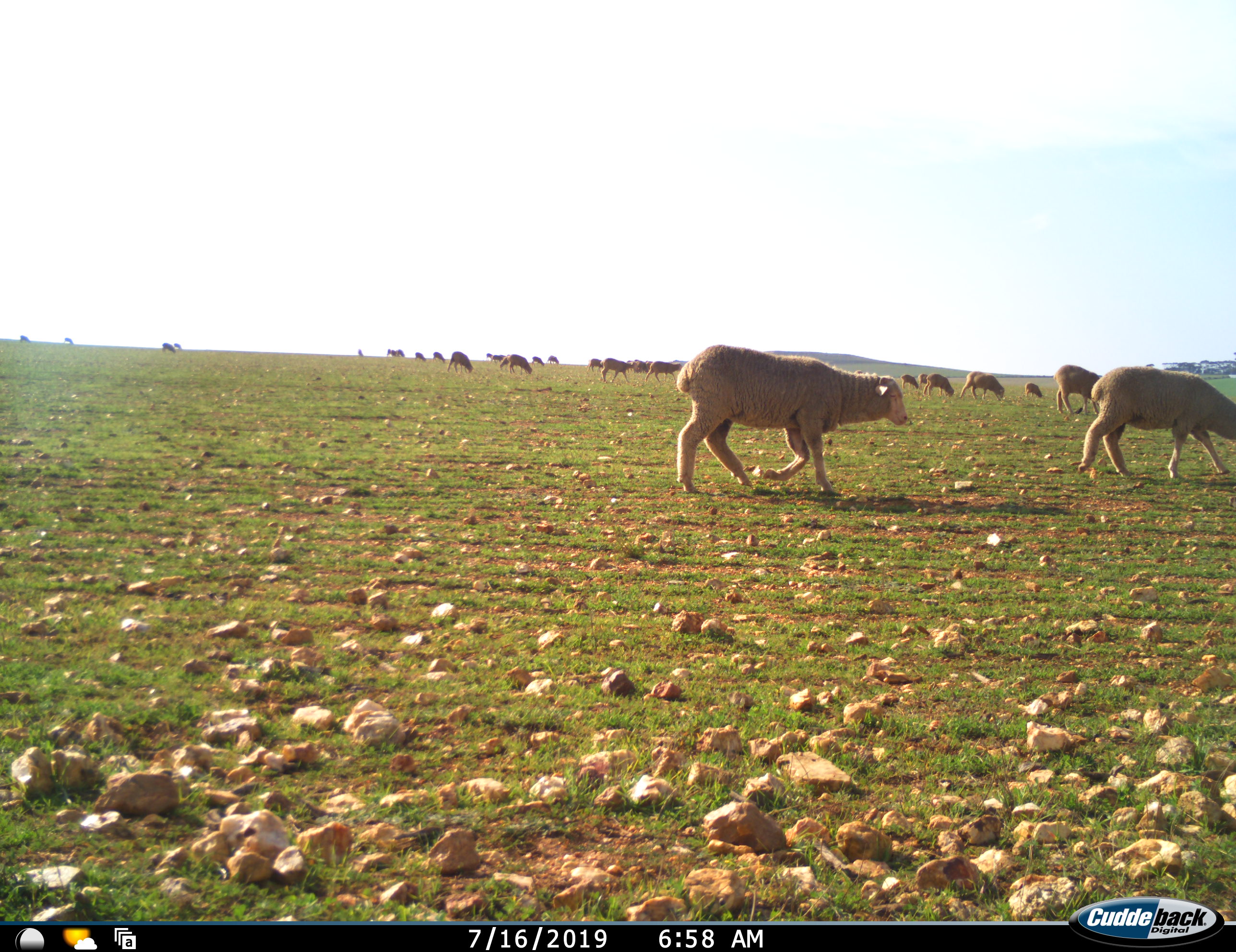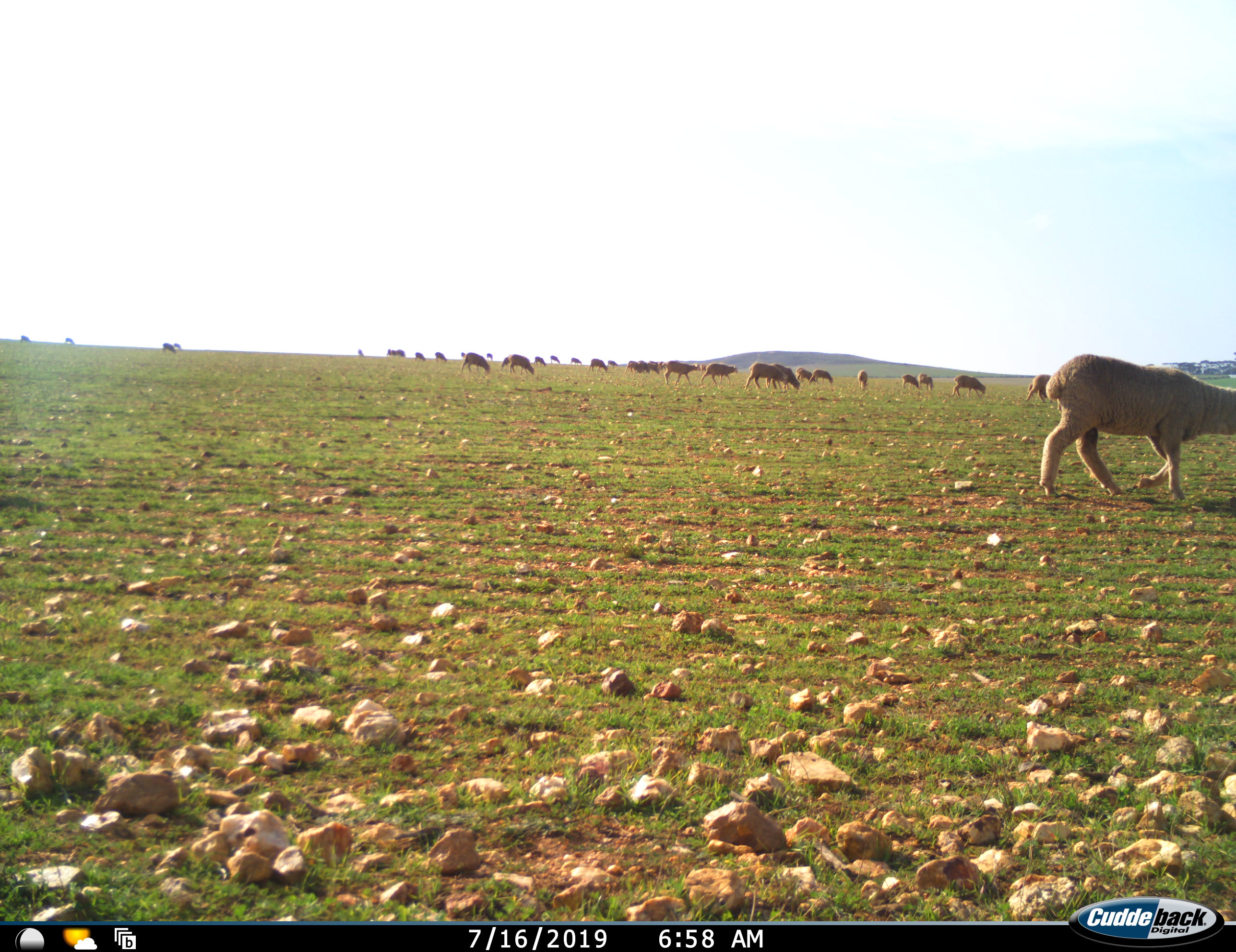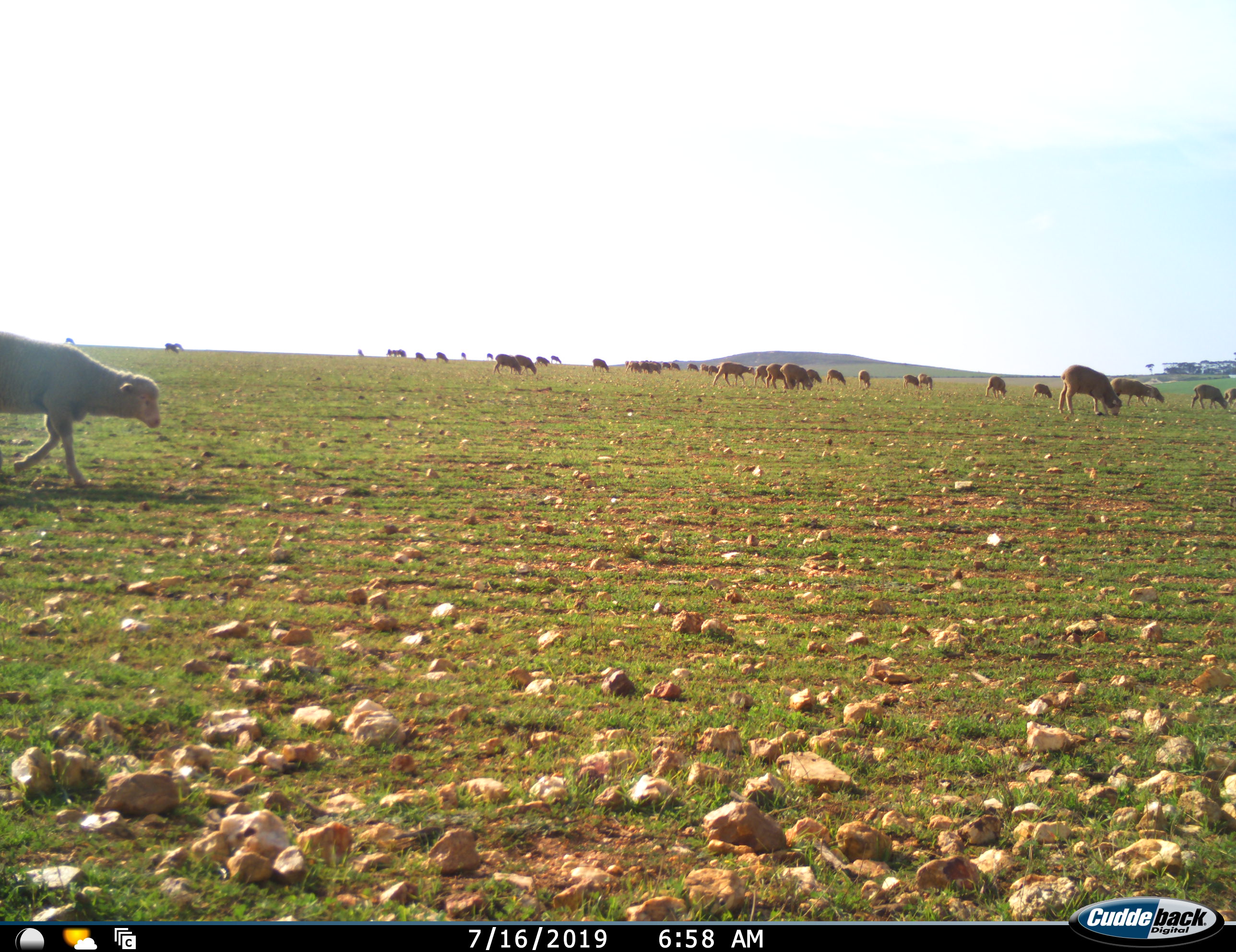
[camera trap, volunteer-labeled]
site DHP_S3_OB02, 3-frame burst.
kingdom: Animalia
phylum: Chordata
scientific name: Vertebrata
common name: domestic animal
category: domesticanimal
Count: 11-50.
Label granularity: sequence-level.